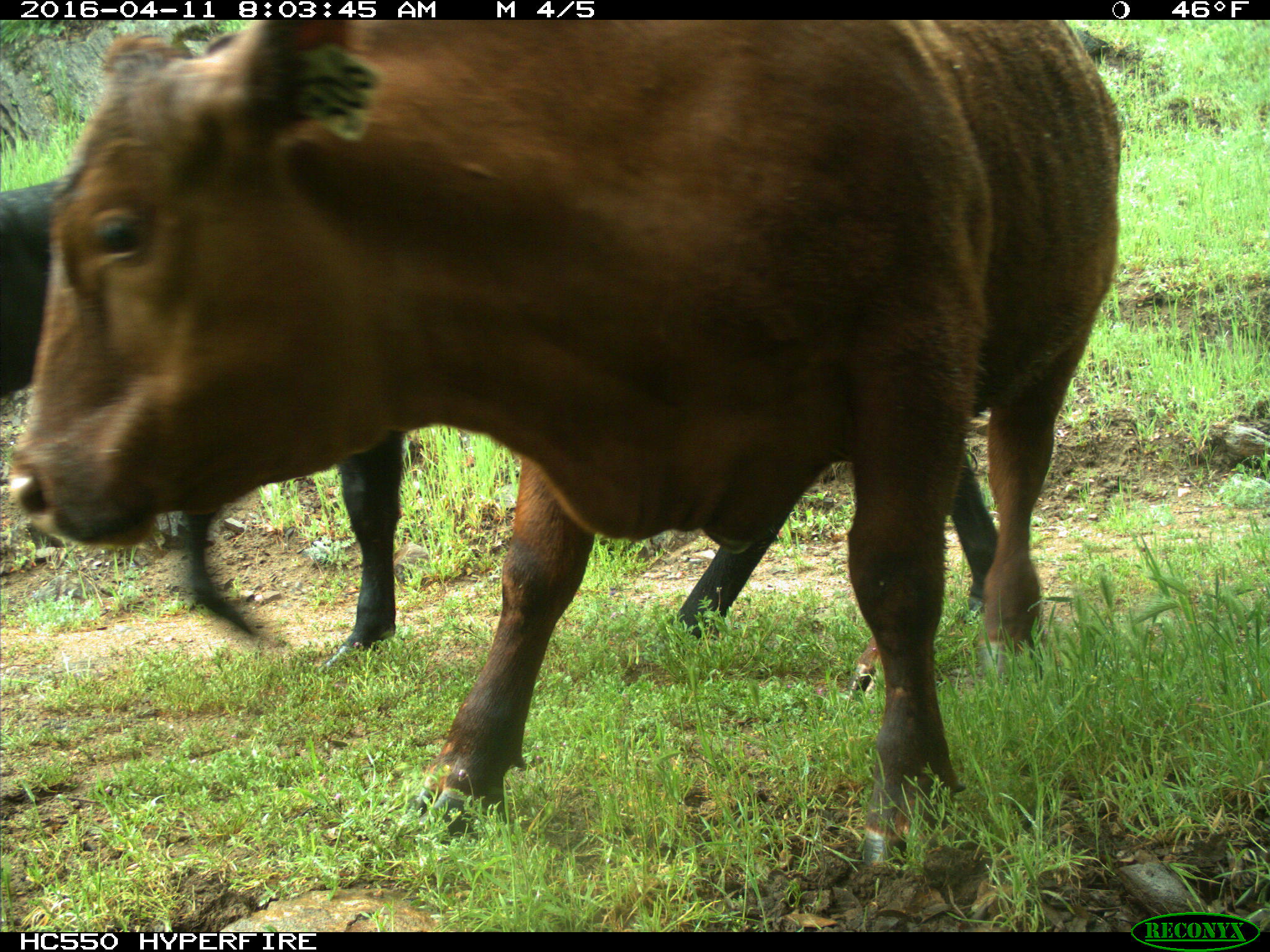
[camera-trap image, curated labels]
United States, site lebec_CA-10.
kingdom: Animalia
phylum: Chordata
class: Mammalia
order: Artiodactyla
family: Bovidae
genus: Bos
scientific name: Bos taurus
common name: domestic cow